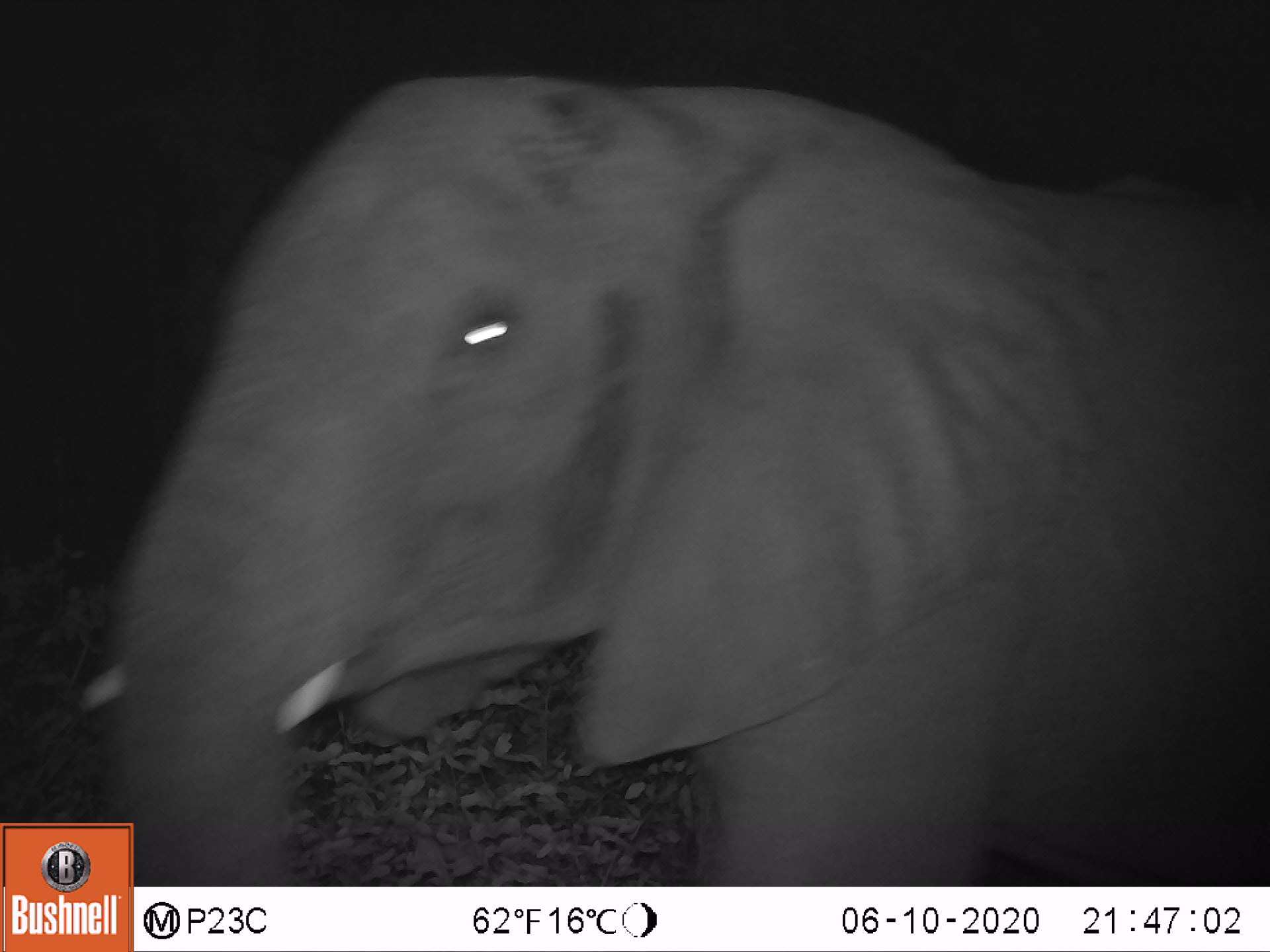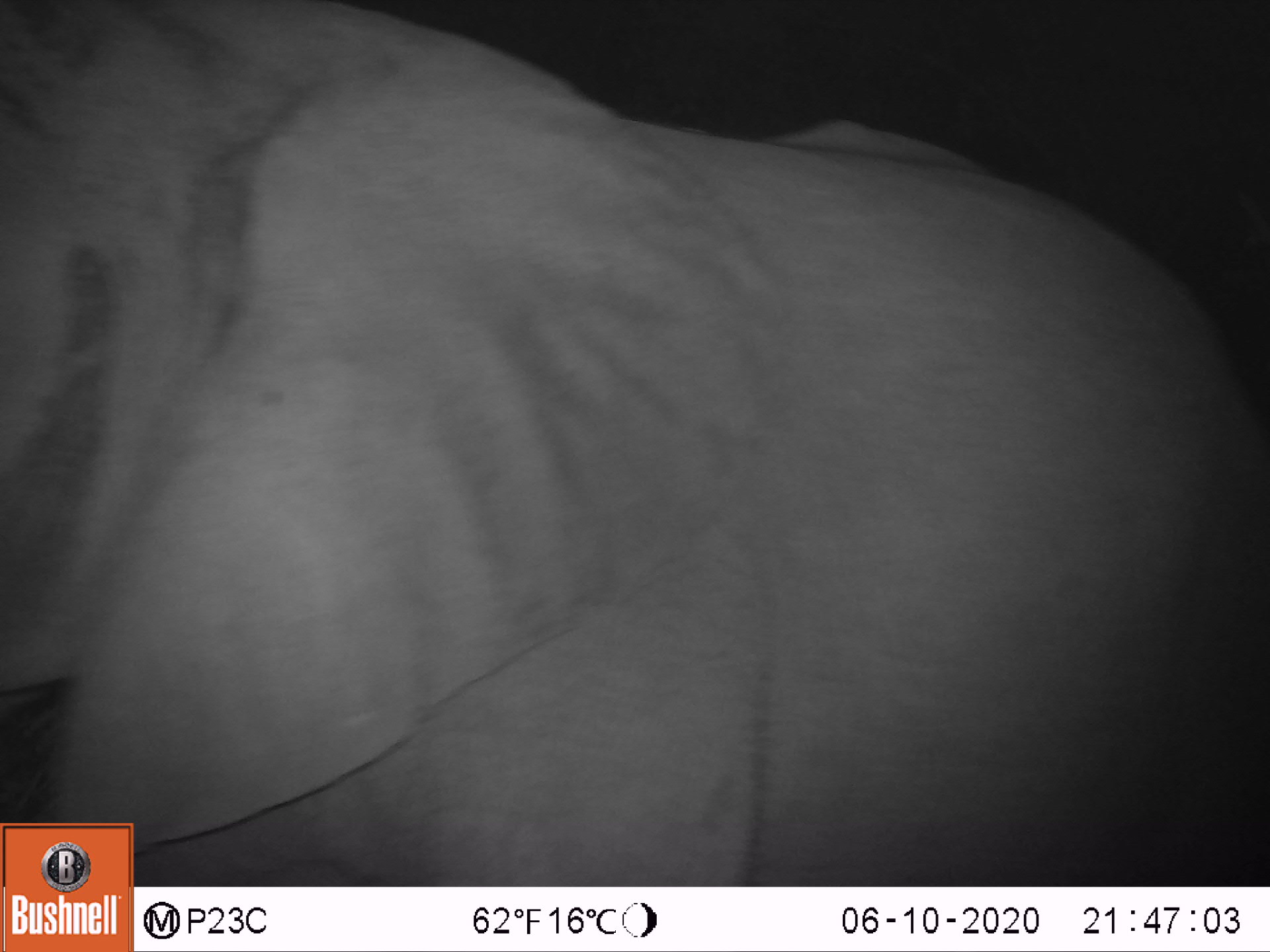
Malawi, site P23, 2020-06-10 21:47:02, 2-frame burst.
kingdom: Animalia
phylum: Chordata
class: Mammalia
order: Proboscidea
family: Elephantidae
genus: Loxodonta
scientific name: Loxodonta africana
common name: african savanna elephant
African savanna elephant (Loxodonta africana), count 1.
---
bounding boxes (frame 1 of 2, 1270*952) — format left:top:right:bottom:
african savanna elephant: 133:72:1262:882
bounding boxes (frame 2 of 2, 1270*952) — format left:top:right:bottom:
african savanna elephant: 0:1:1262:814